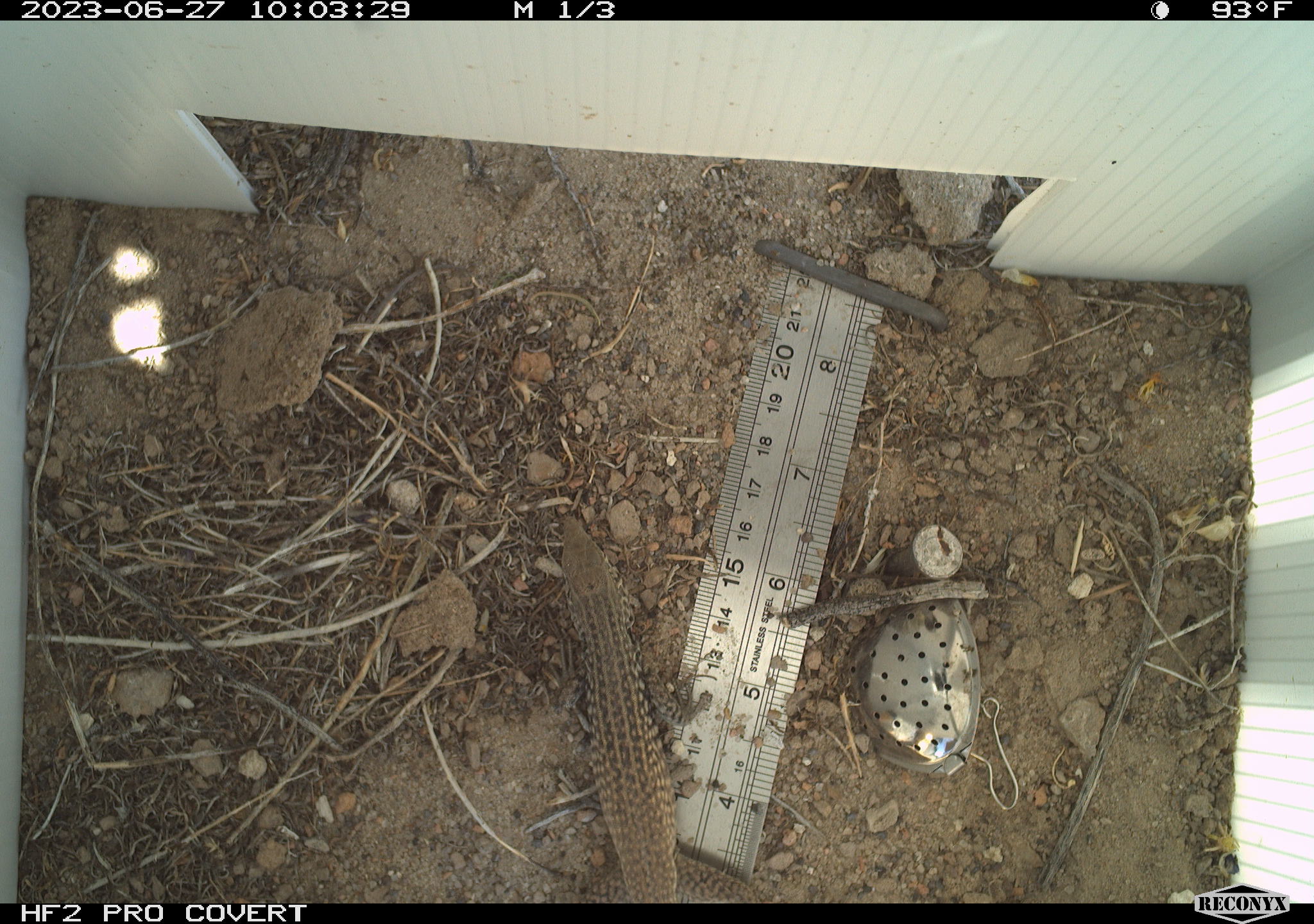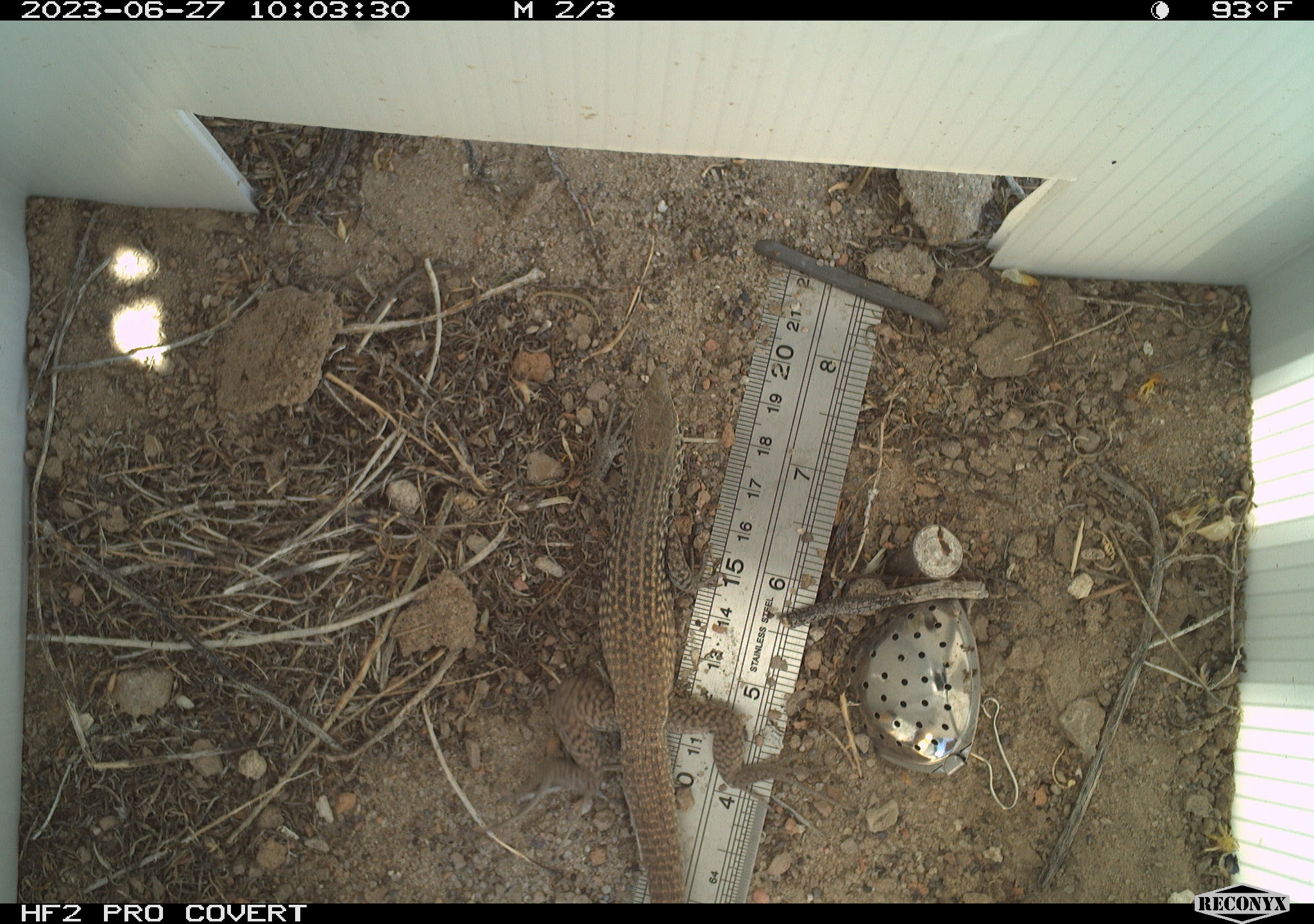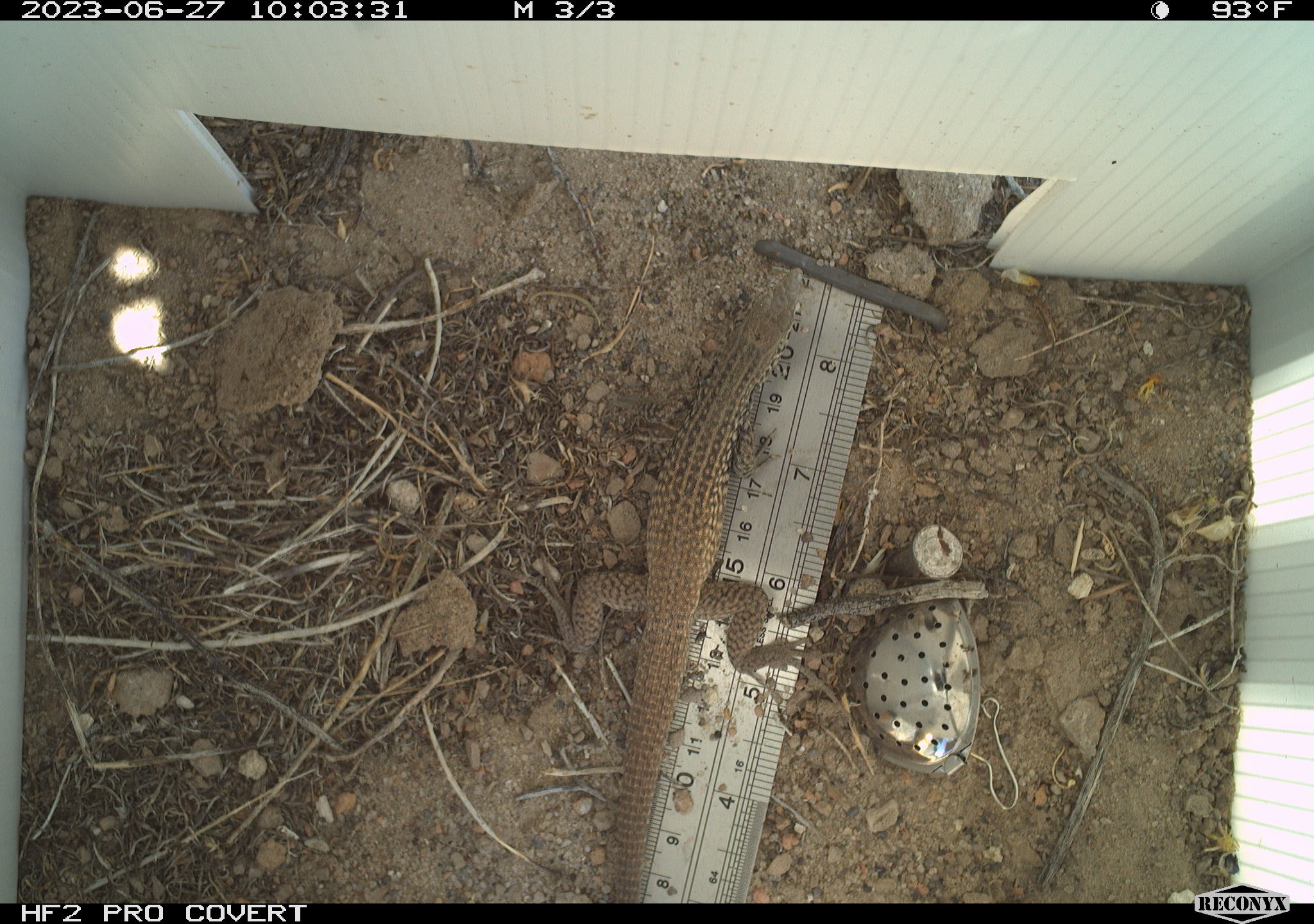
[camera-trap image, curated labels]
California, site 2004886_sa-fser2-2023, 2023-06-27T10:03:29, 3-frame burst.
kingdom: Animalia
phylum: Chordata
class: Reptilia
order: Squamata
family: Teiidae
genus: Aspidoscelis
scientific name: Aspidoscelis tigris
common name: western whiptail